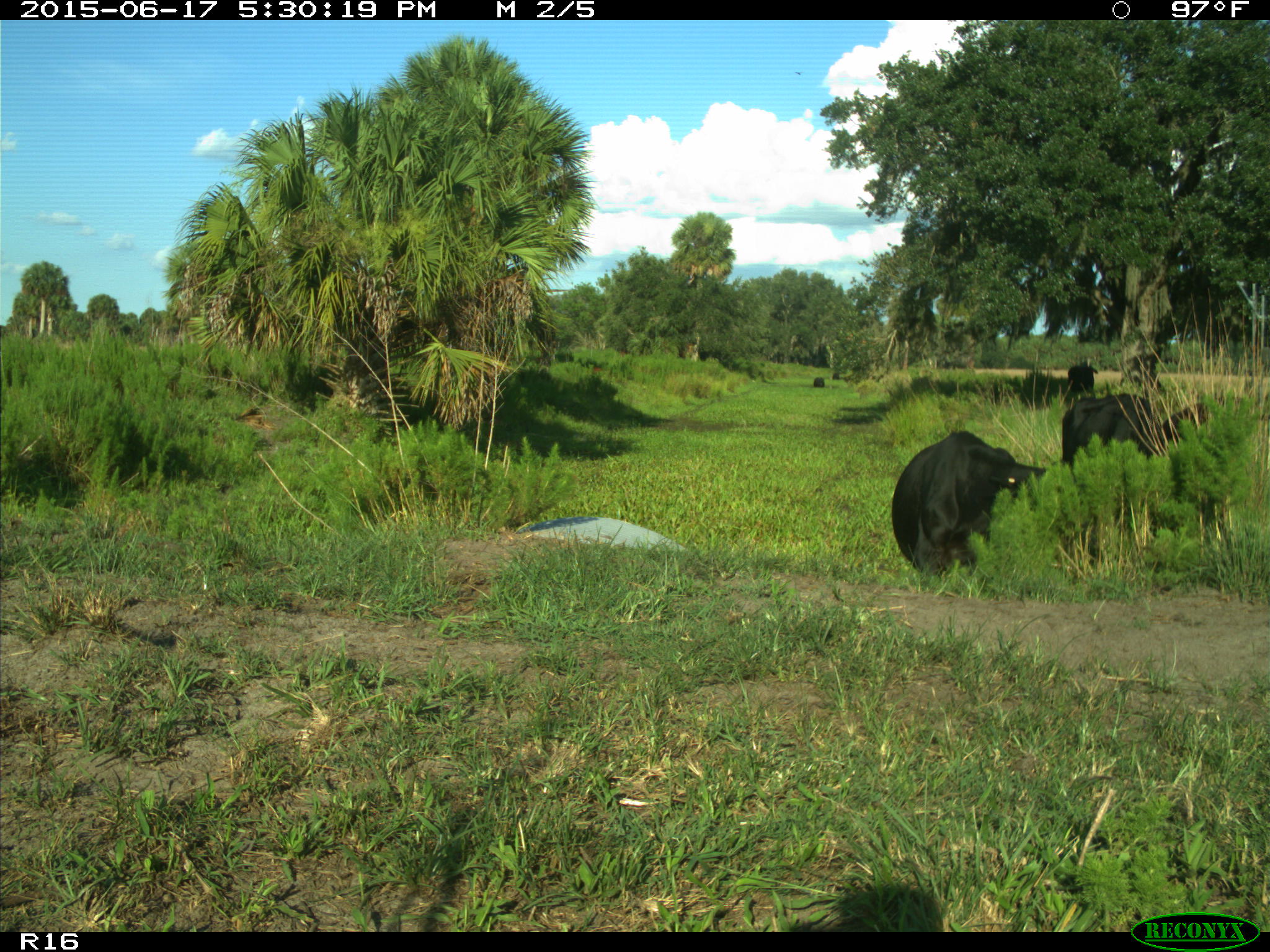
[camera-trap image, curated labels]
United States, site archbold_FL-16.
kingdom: Animalia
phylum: Chordata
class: Mammalia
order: Artiodactyla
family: Bovidae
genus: Bos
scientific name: Bos taurus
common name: domestic cow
Bos taurus (domestic cow).